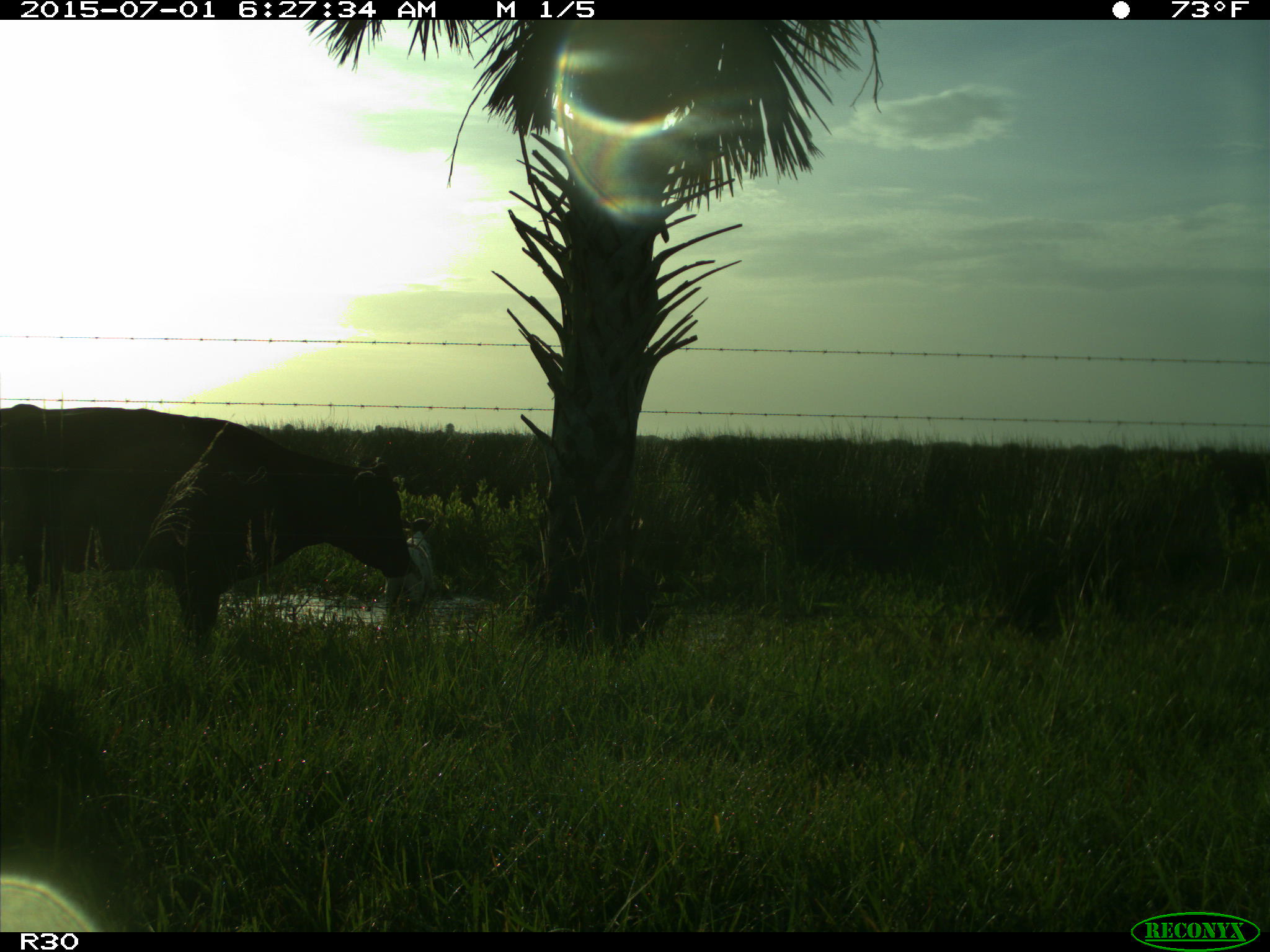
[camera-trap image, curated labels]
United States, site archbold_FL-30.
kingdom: Animalia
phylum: Chordata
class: Mammalia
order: Artiodactyla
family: Bovidae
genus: Bos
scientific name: Bos taurus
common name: domestic cow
Bos taurus (domestic cow).